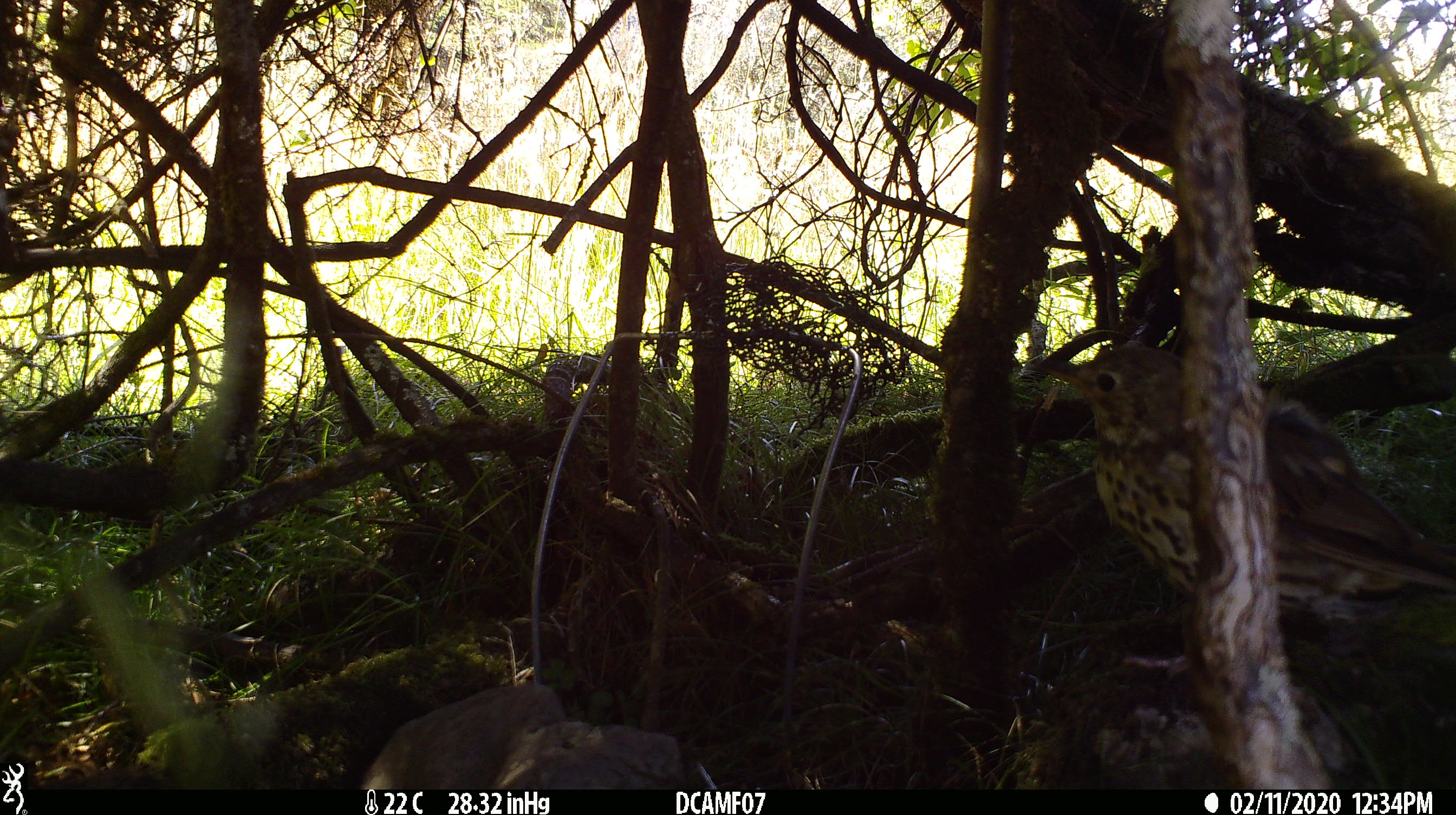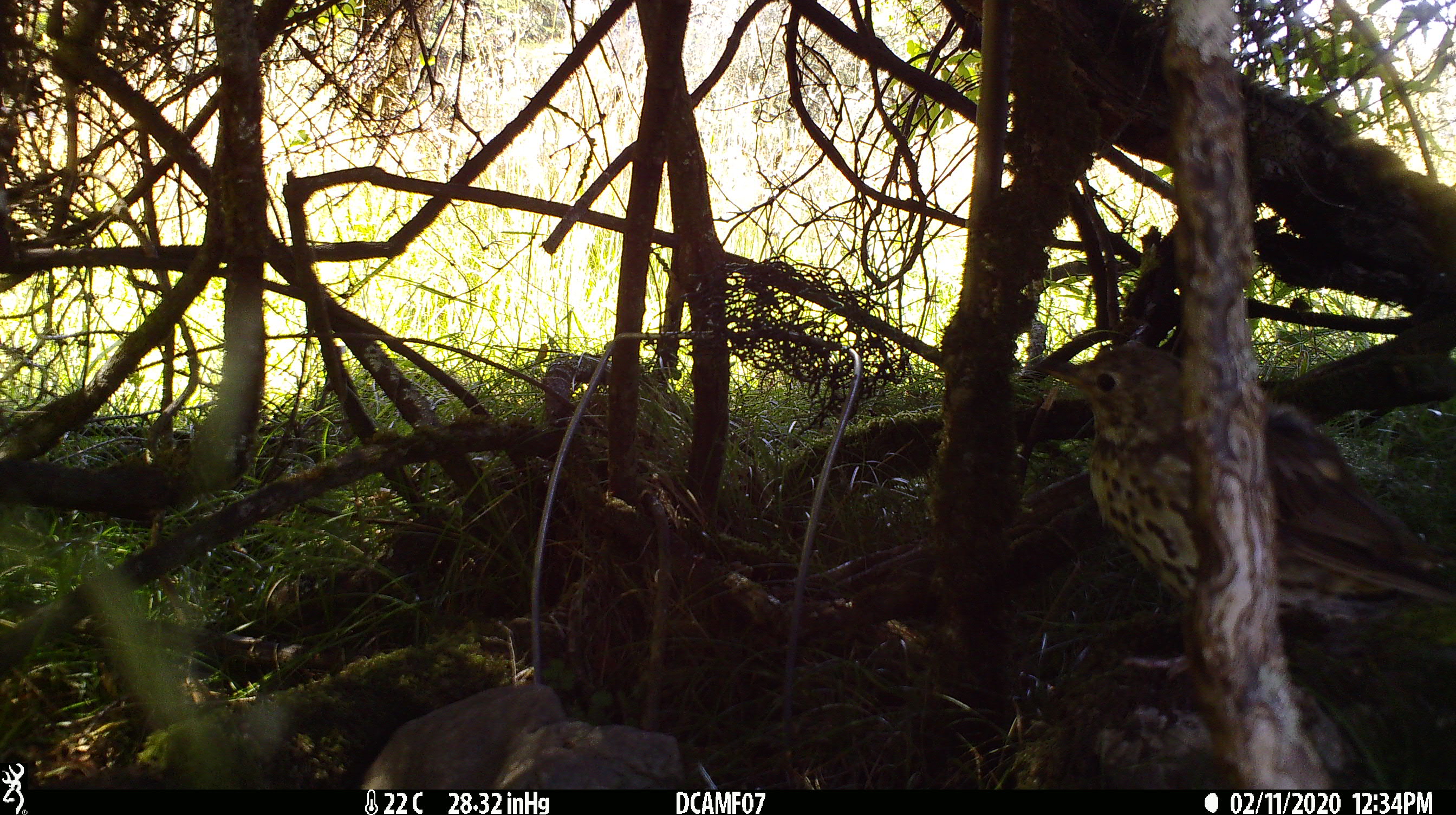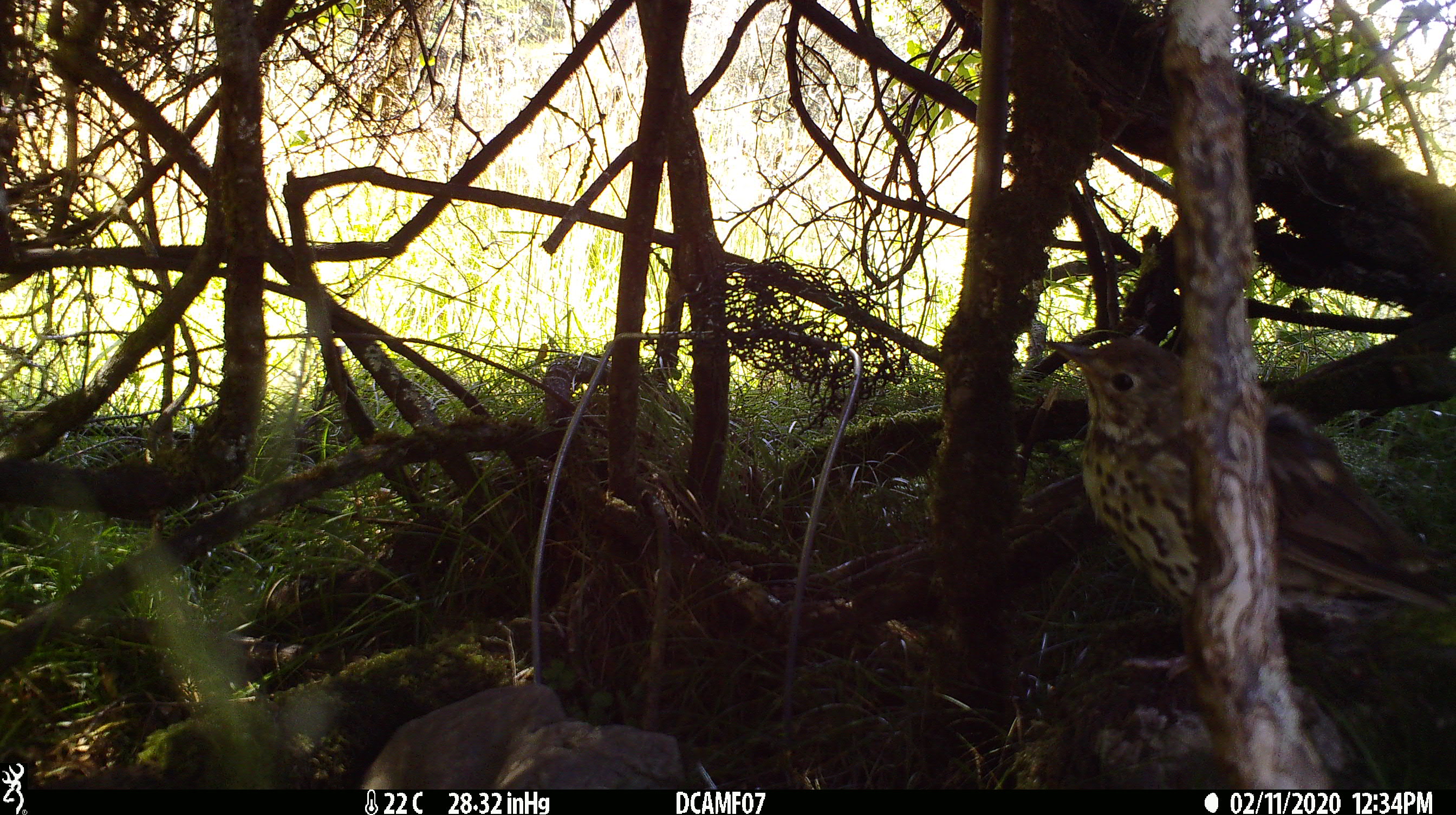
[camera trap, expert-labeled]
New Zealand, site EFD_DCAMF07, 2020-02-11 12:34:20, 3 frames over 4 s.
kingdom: Animalia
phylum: Chordata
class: Aves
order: Passeriformes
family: Turdidae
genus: Turdus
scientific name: Turdus philomelos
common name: song thrush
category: thrush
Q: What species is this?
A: Thrush (song thrush) (Turdus philomelos).